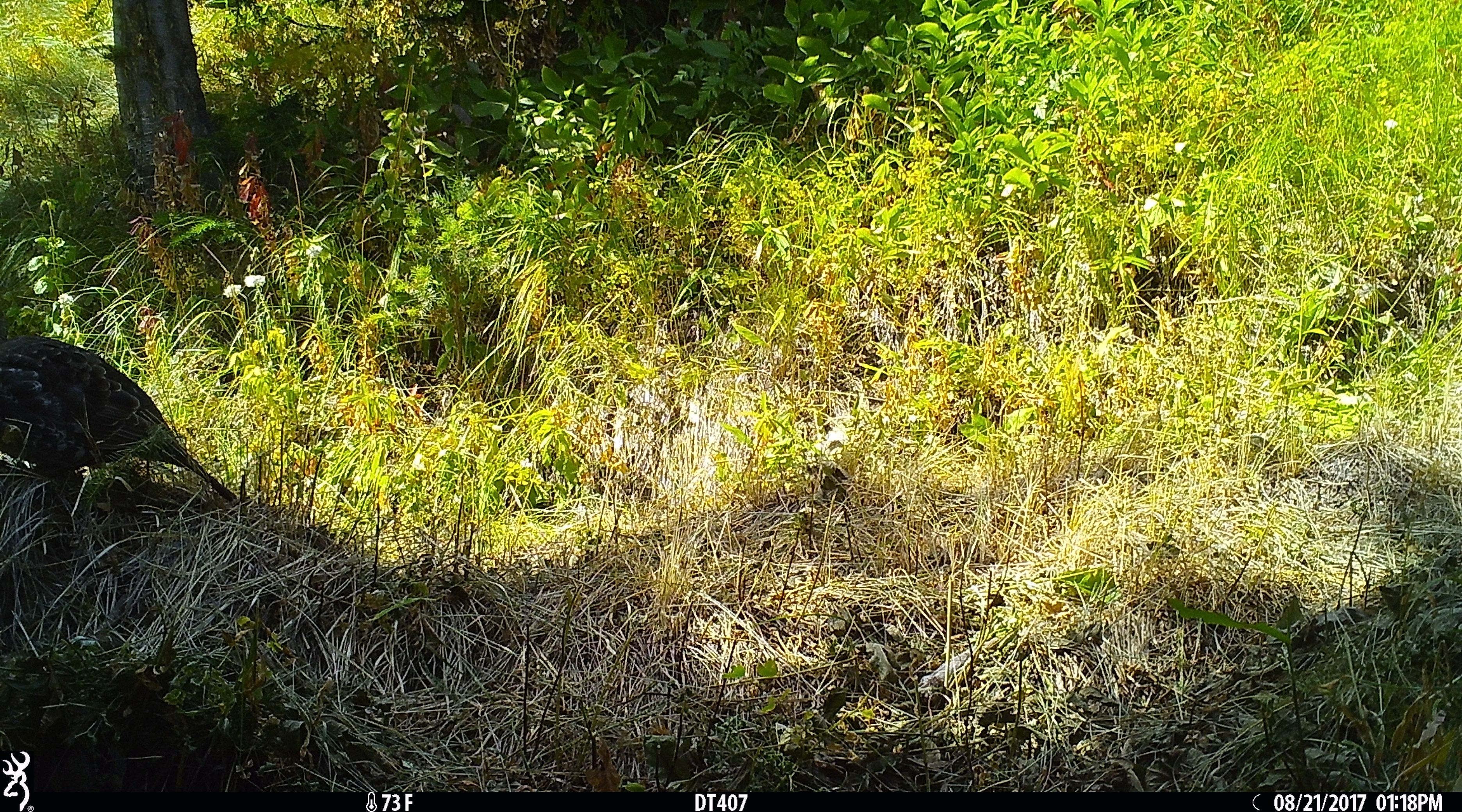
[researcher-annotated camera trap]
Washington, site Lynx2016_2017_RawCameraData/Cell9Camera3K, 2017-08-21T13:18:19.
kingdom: Animalia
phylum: Chordata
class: Aves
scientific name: Aves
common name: birds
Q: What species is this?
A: Aves (birds).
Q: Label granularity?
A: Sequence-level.